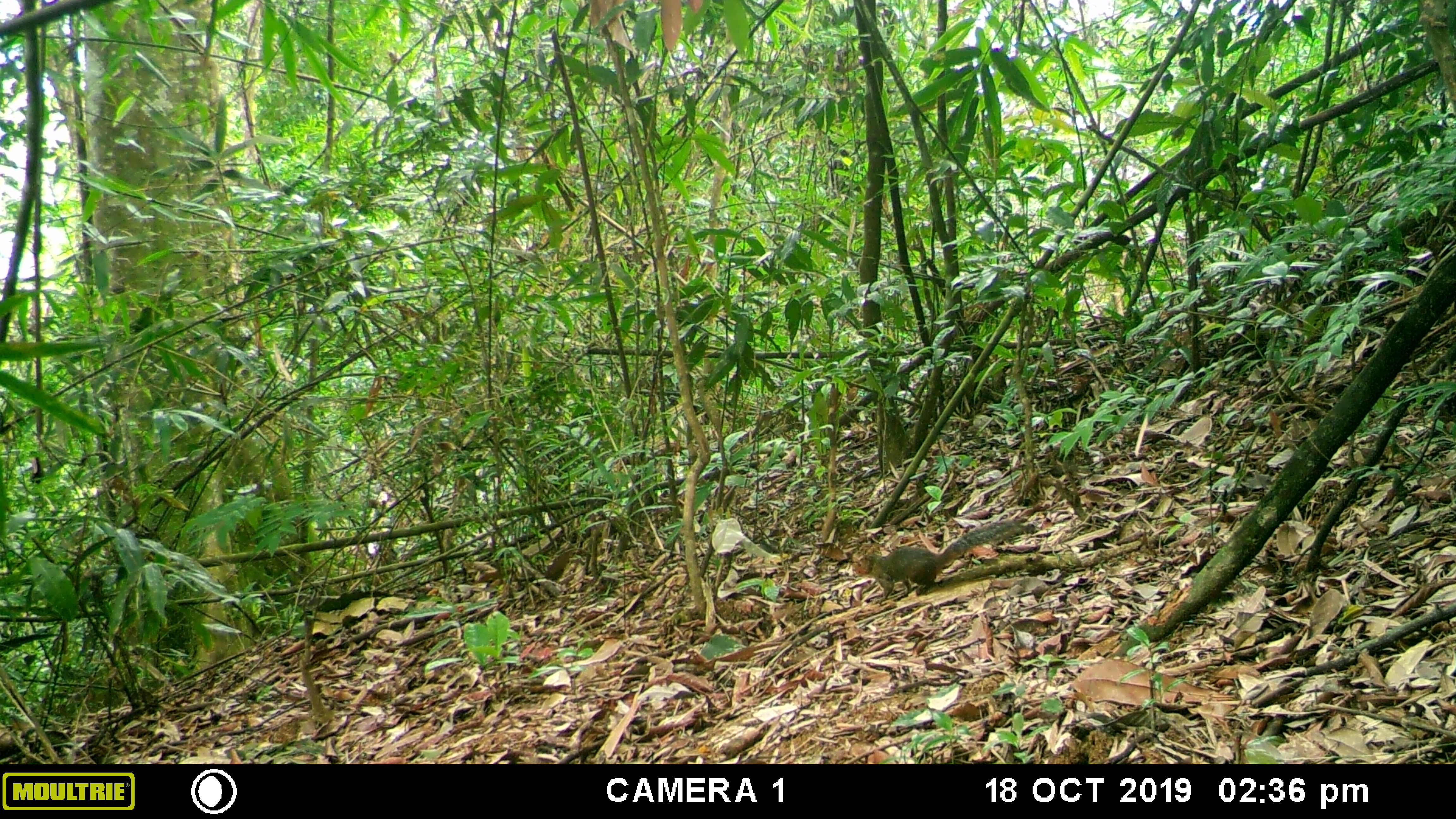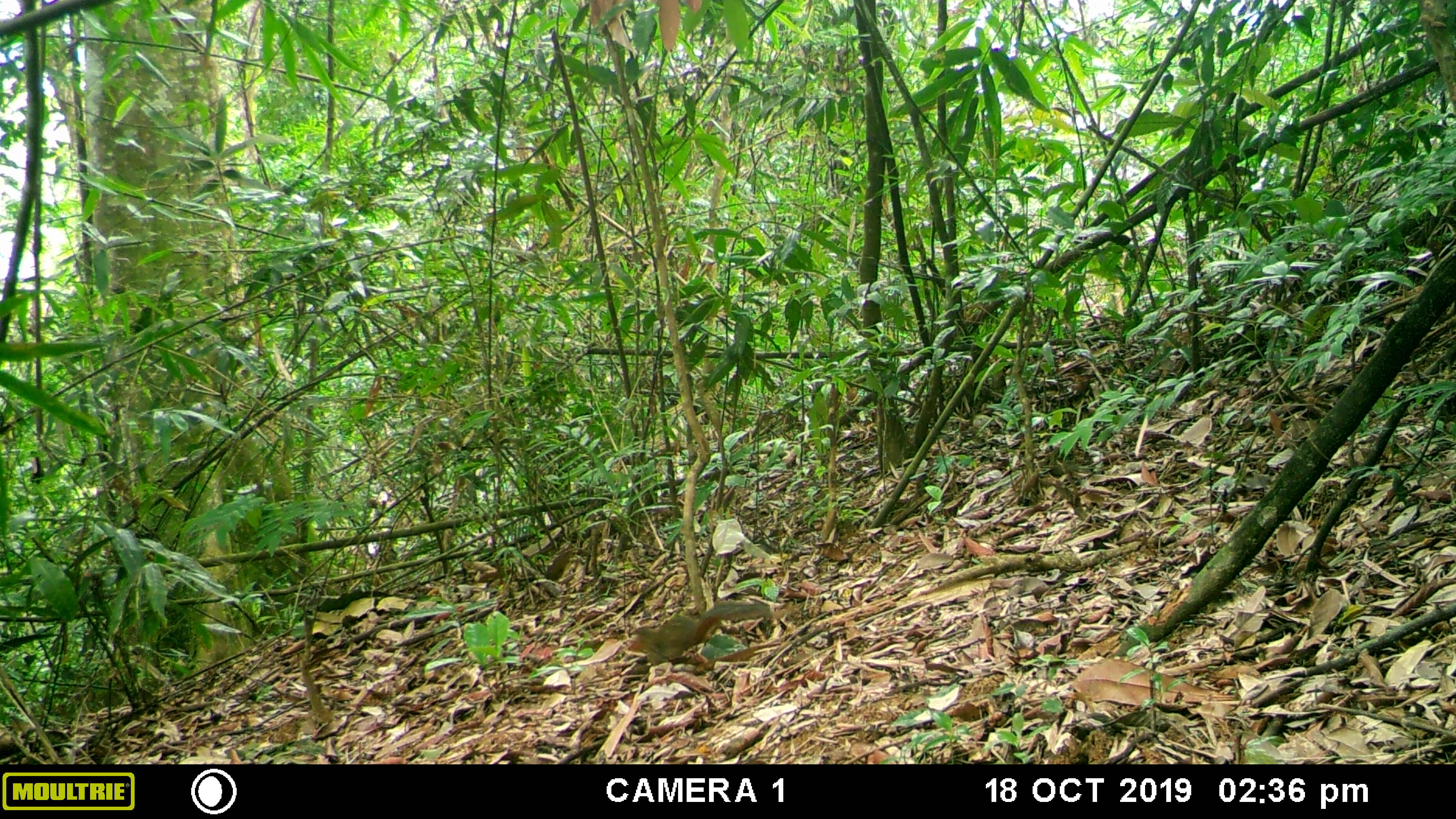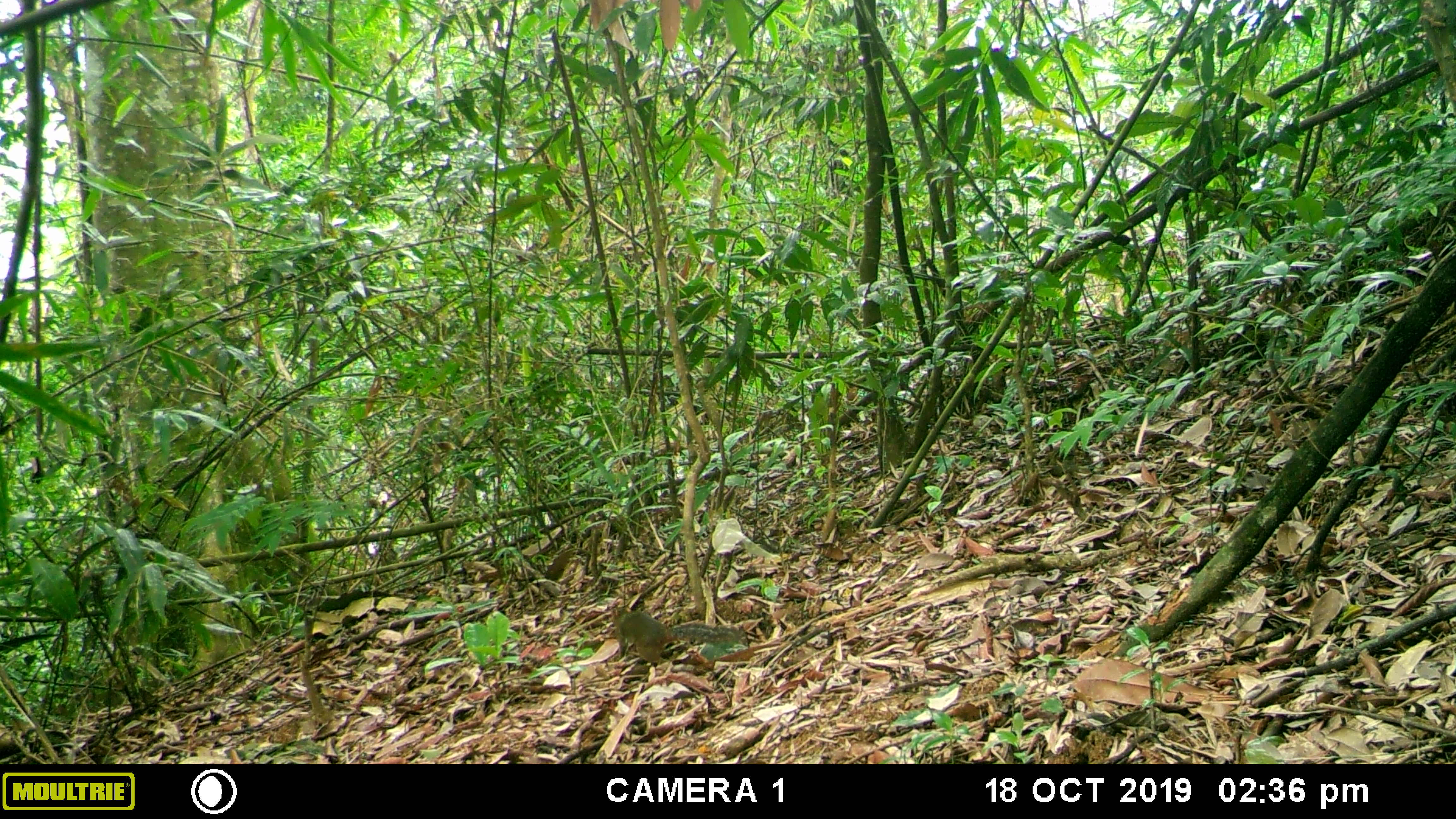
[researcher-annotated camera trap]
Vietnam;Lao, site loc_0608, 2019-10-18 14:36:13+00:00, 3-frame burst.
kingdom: Animalia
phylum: Chordata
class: Mammalia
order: Rodentia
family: Sciuridae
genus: Dremomys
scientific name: Dremomys rufigenis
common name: red-cheeked squirrel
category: red cheeked squirrel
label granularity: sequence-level